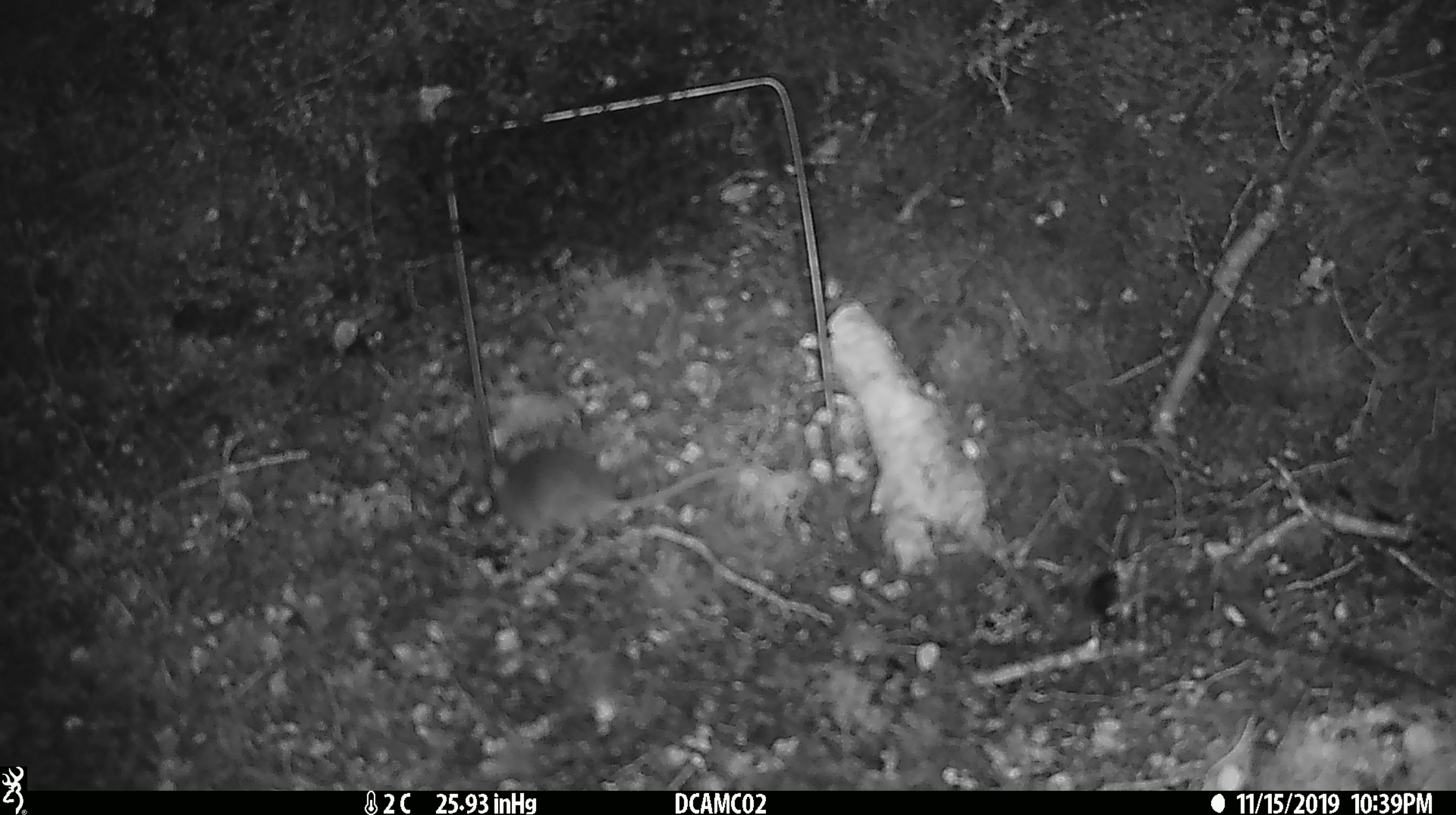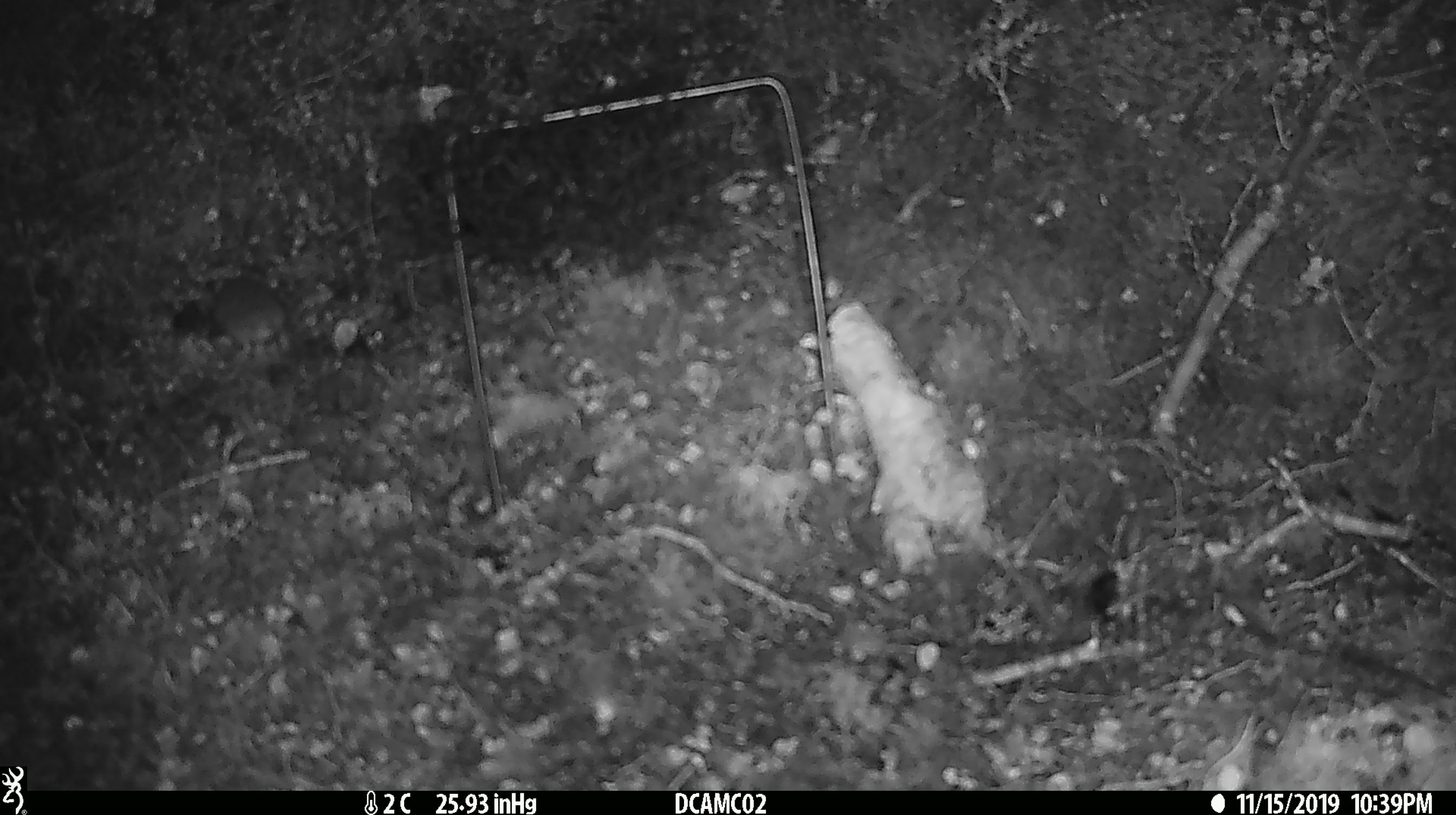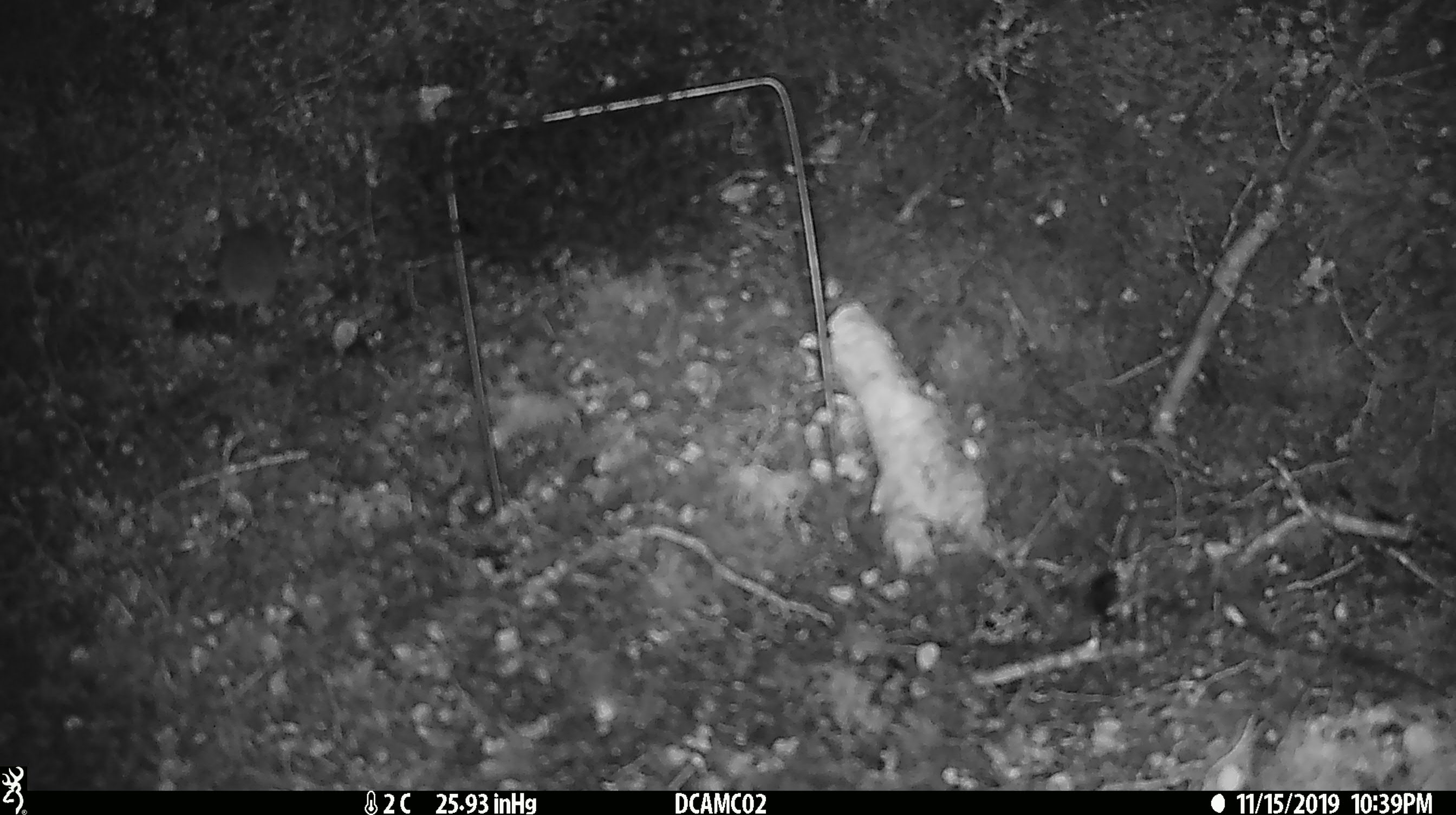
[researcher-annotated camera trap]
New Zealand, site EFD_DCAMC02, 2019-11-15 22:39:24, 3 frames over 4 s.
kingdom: Animalia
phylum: Chordata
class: Mammalia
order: Rodentia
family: Muridae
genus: Mus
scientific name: Mus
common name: mouse